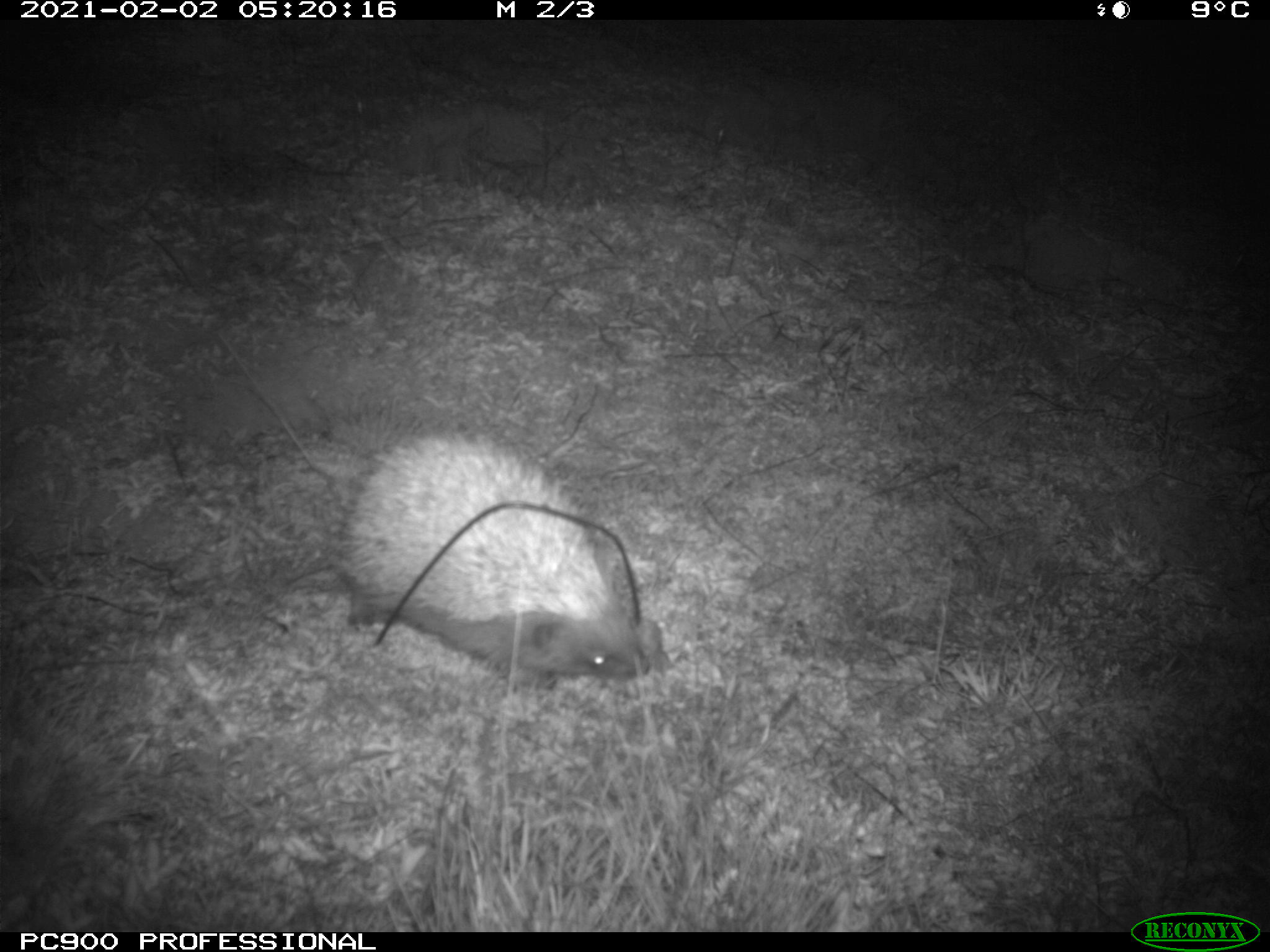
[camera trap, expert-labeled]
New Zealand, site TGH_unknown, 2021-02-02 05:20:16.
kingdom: Animalia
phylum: Chordata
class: Mammalia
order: Eulipotyphla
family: Erinaceidae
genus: Erinaceus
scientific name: Erinaceus europaeus europaeus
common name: european hedgehog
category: hedgehog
Hedgehog (european hedgehog) (Erinaceus europaeus europaeus).